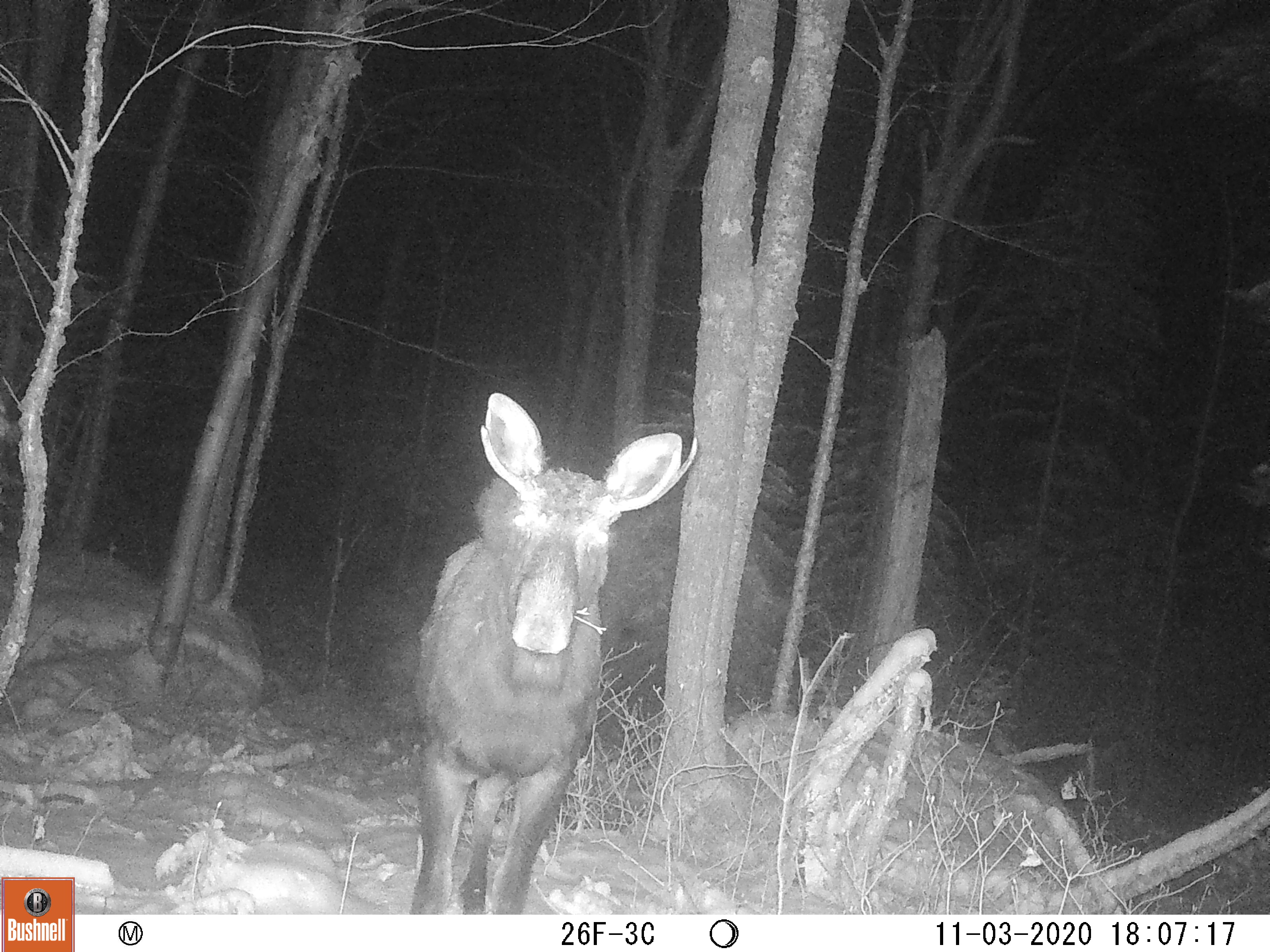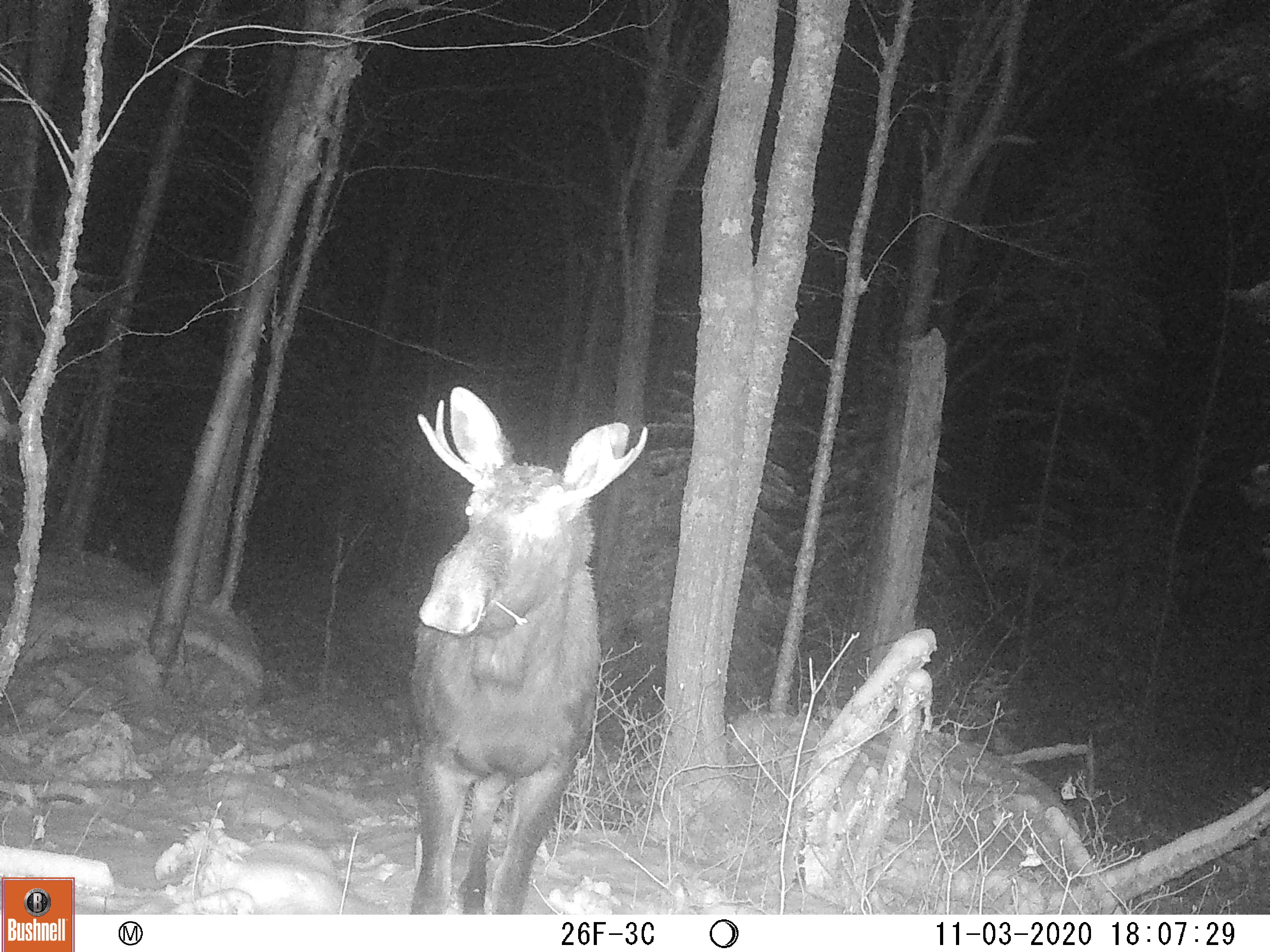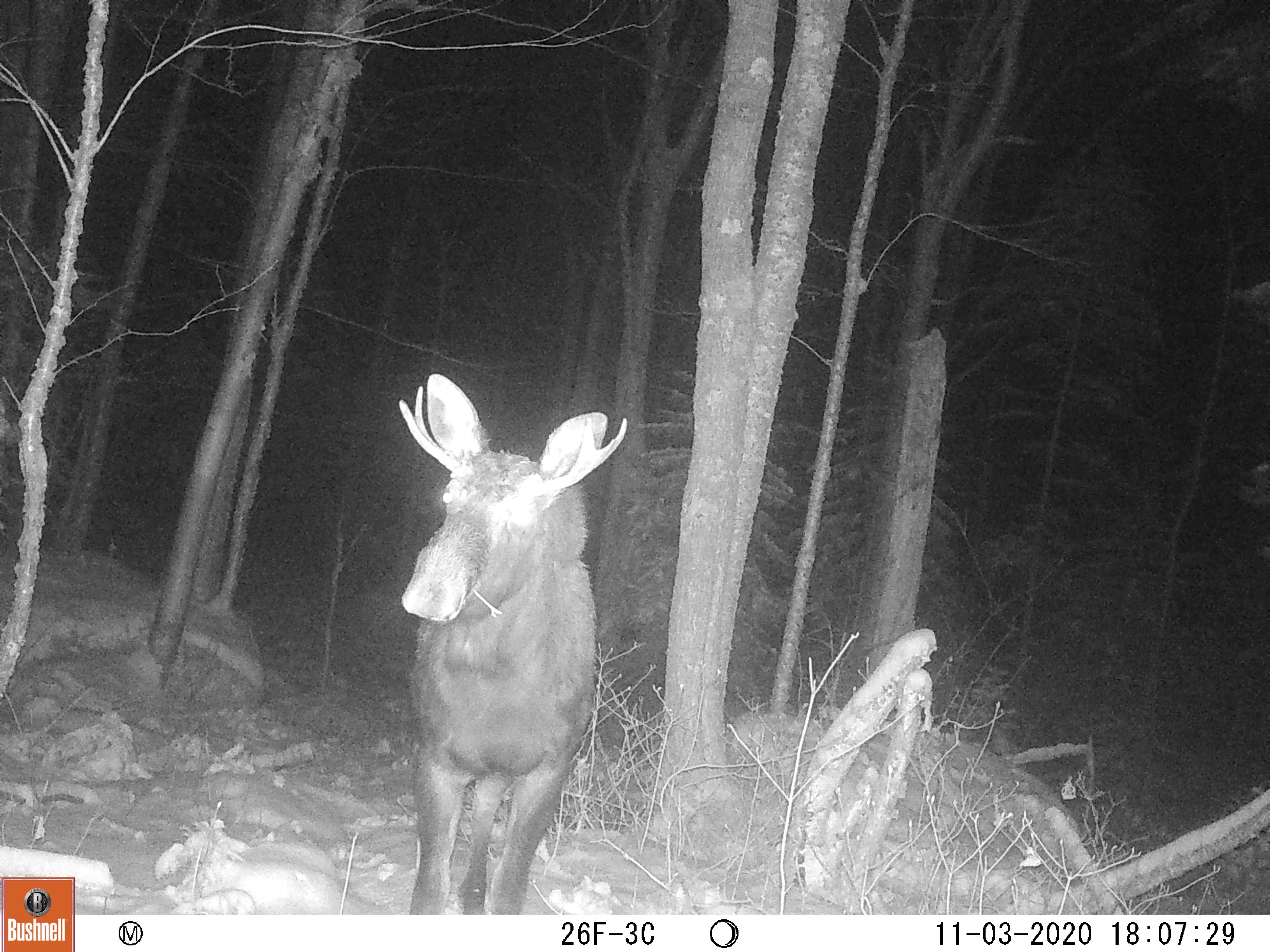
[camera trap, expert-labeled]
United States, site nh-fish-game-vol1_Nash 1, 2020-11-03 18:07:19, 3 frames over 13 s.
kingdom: Animalia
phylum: Chordata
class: Mammalia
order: Artiodactyla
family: Cervidae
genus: Alces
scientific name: Alces alces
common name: moose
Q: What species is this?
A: Moose (Alces alces).